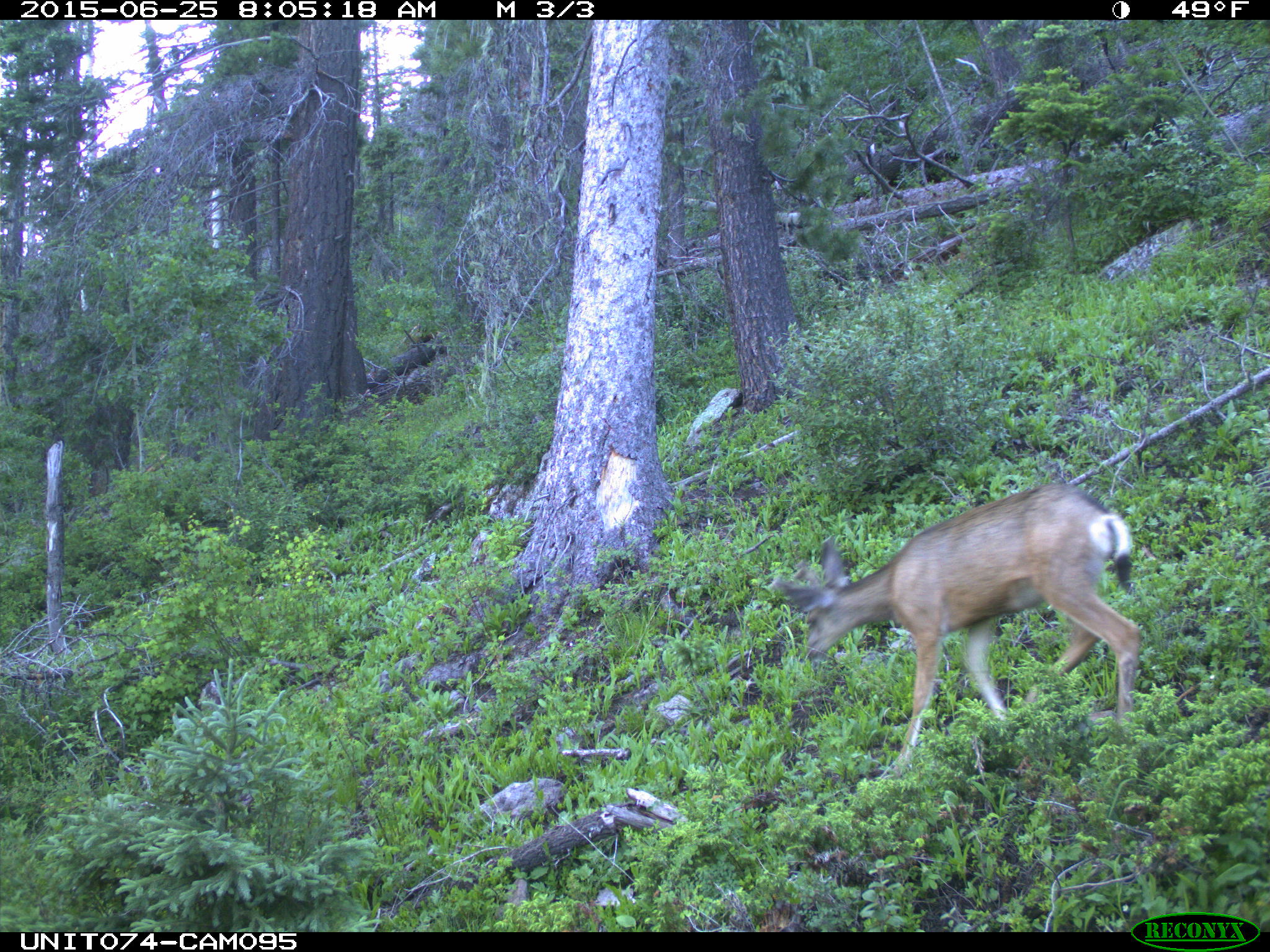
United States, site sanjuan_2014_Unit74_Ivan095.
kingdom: Animalia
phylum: Chordata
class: Mammalia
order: Artiodactyla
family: Cervidae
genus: Odocoileus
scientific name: Odocoileus hemionus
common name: mule deer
Odocoileus hemionus (mule deer).